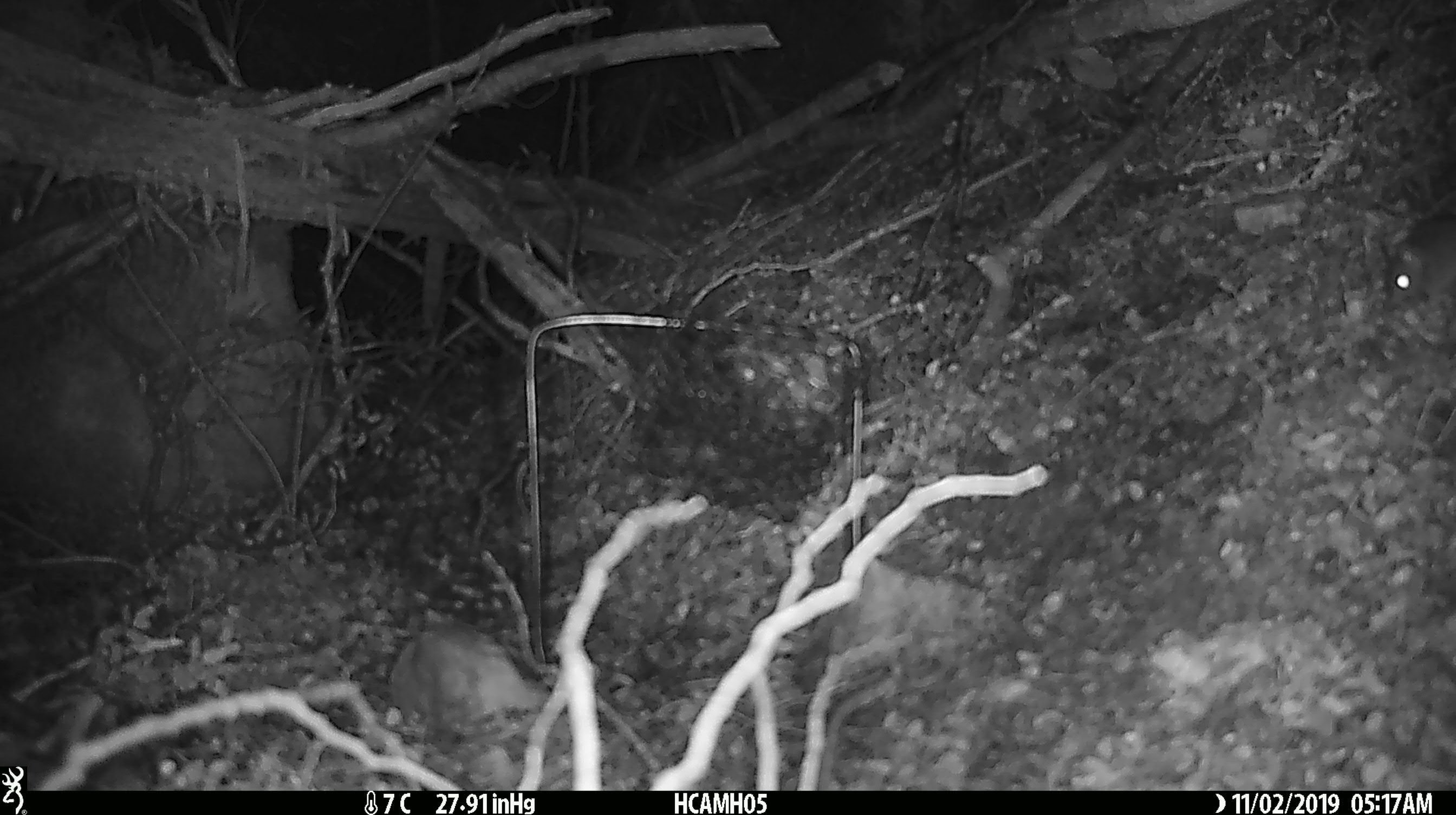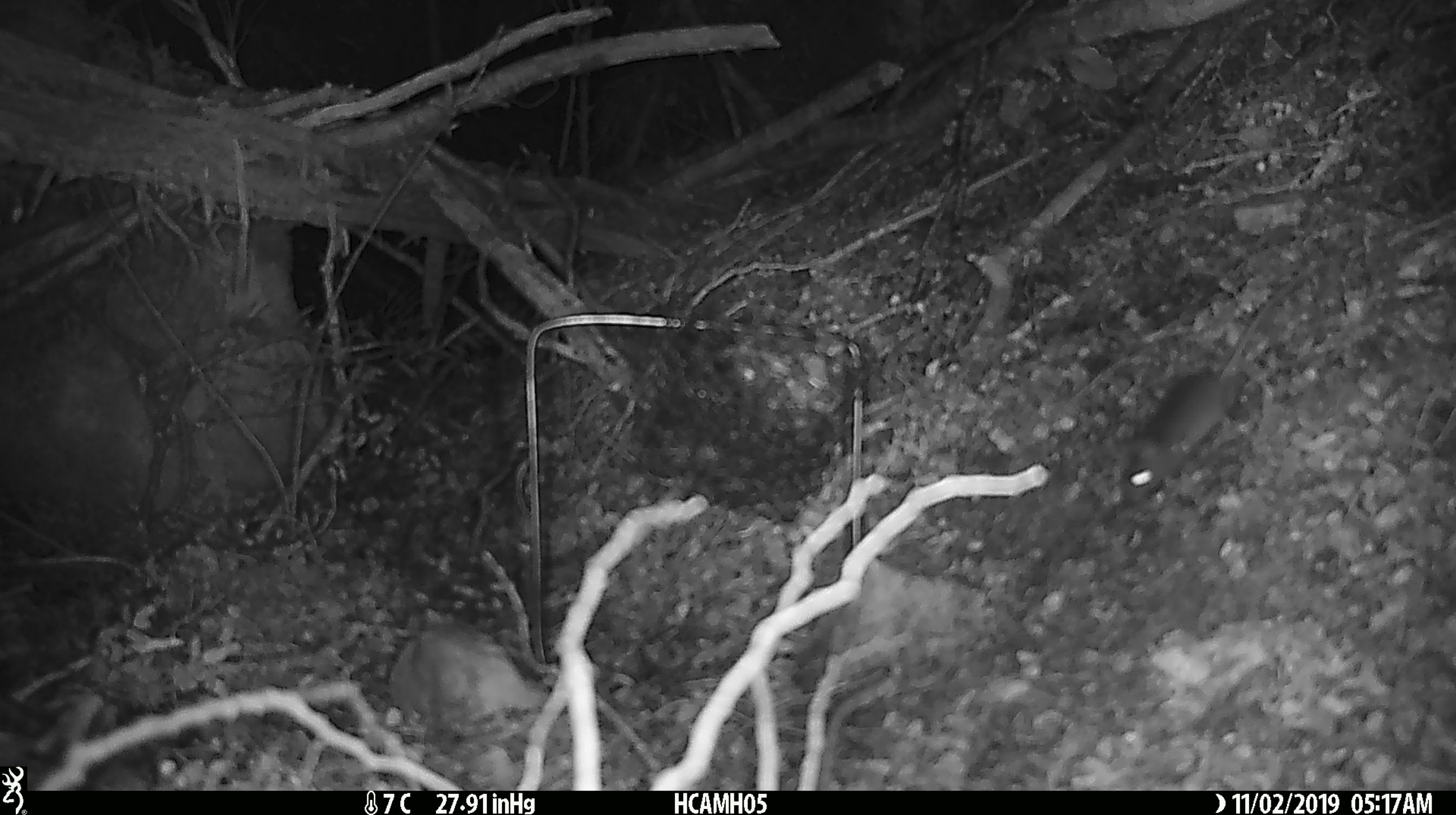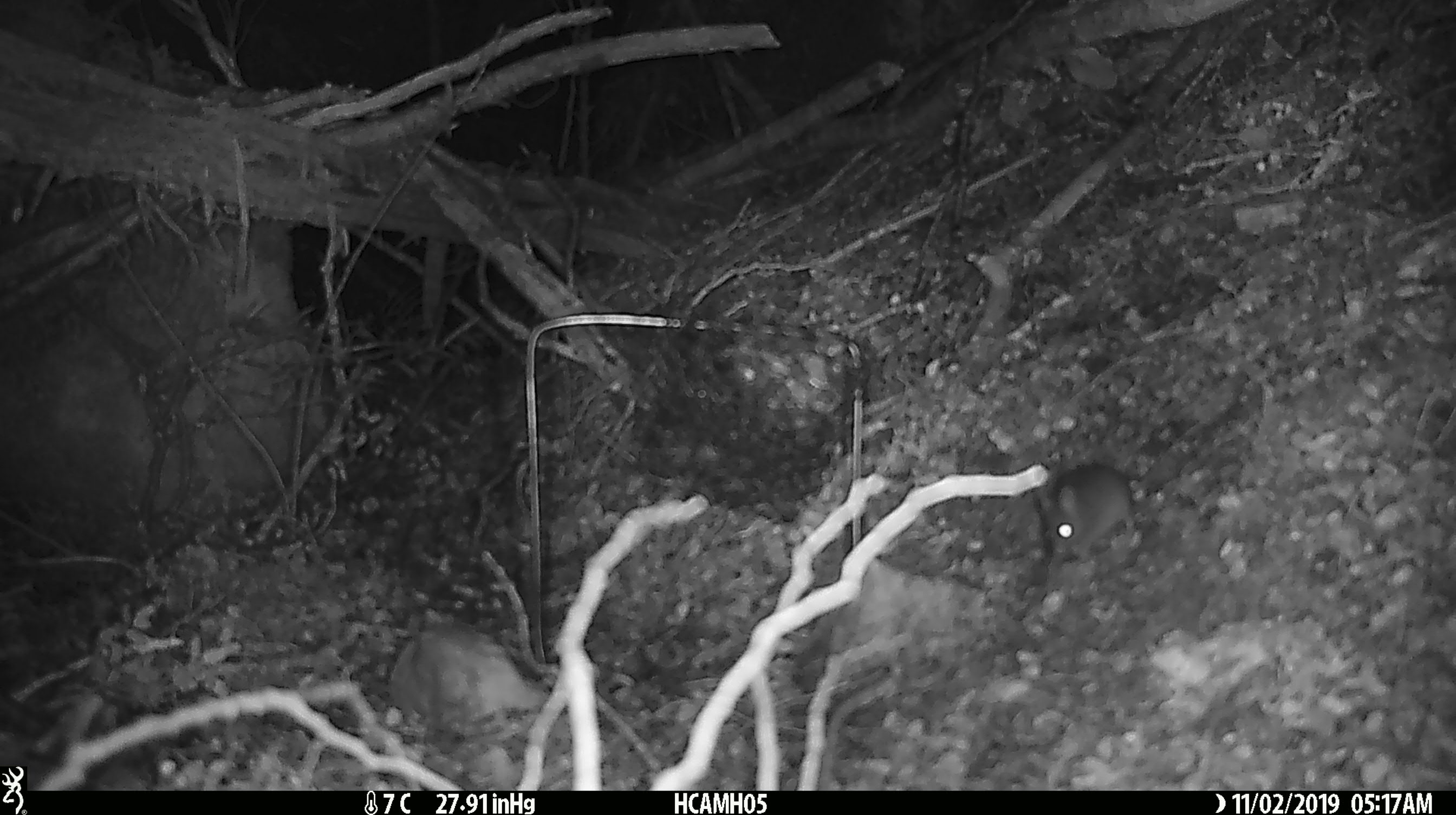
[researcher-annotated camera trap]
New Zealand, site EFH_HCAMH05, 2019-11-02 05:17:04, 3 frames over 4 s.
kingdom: Animalia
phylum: Chordata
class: Mammalia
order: Rodentia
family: Muridae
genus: Mus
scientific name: Mus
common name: mouse